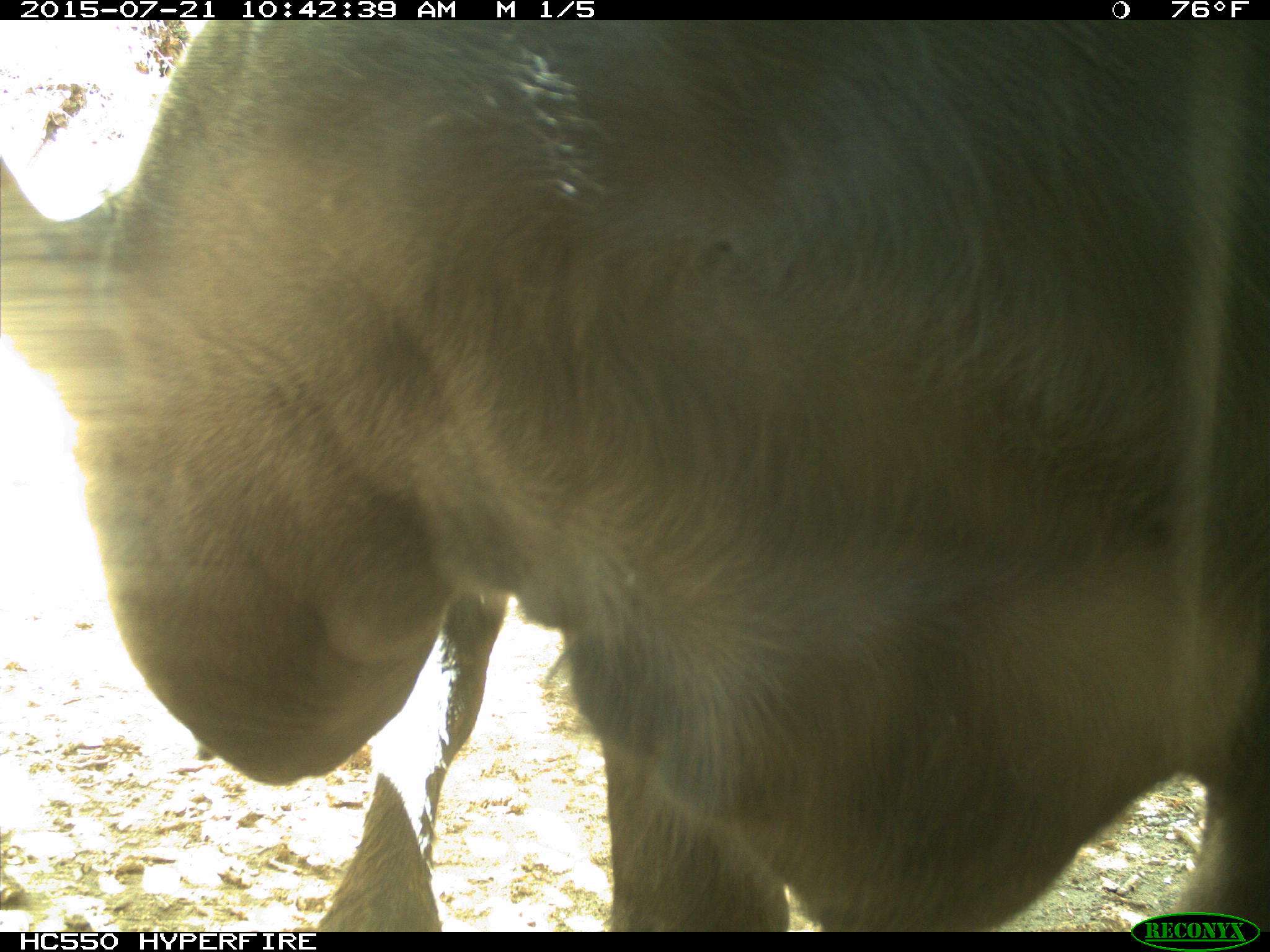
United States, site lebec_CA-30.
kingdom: Animalia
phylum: Chordata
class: Mammalia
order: Artiodactyla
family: Bovidae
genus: Bos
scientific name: Bos taurus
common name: domestic cow